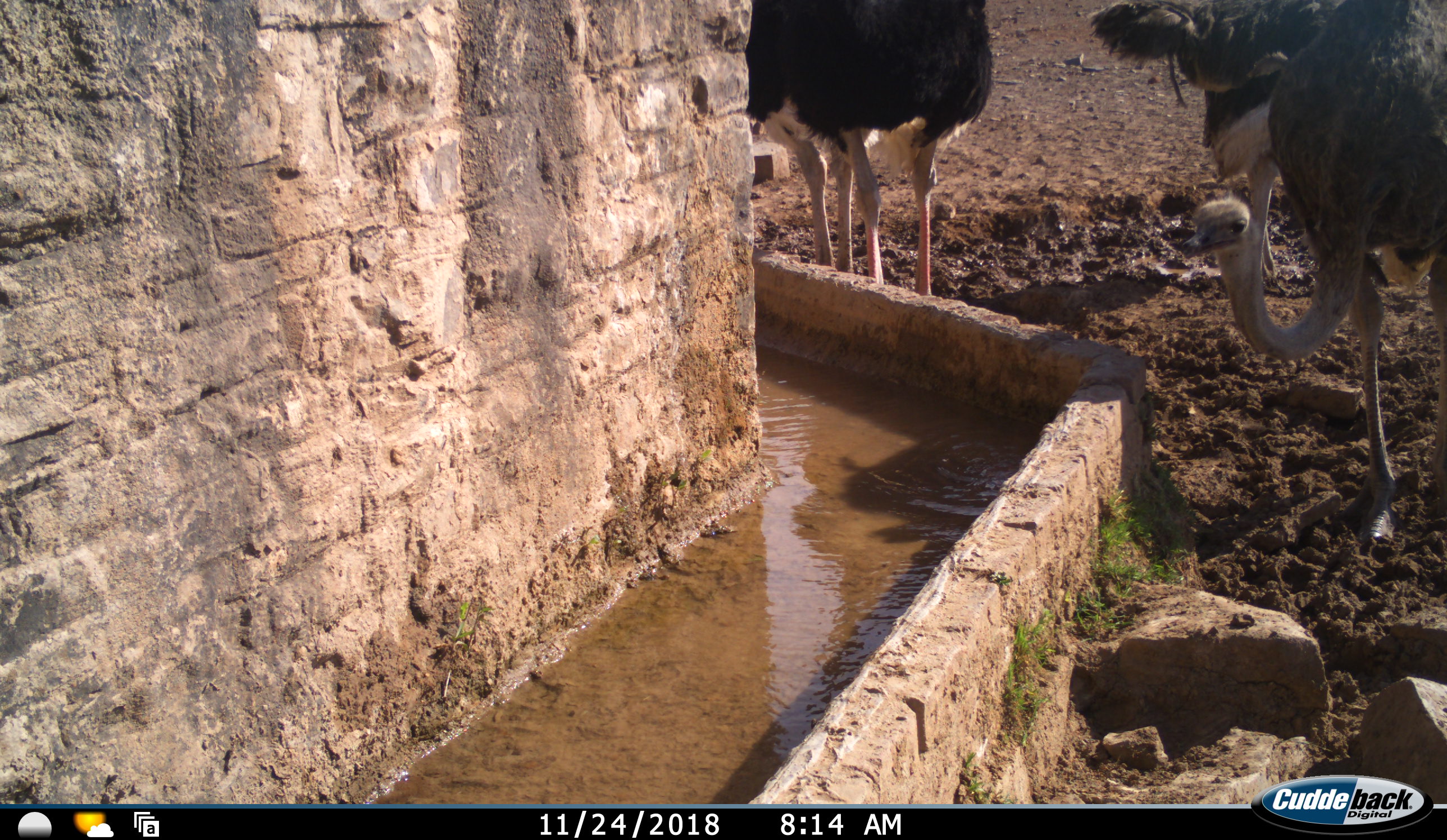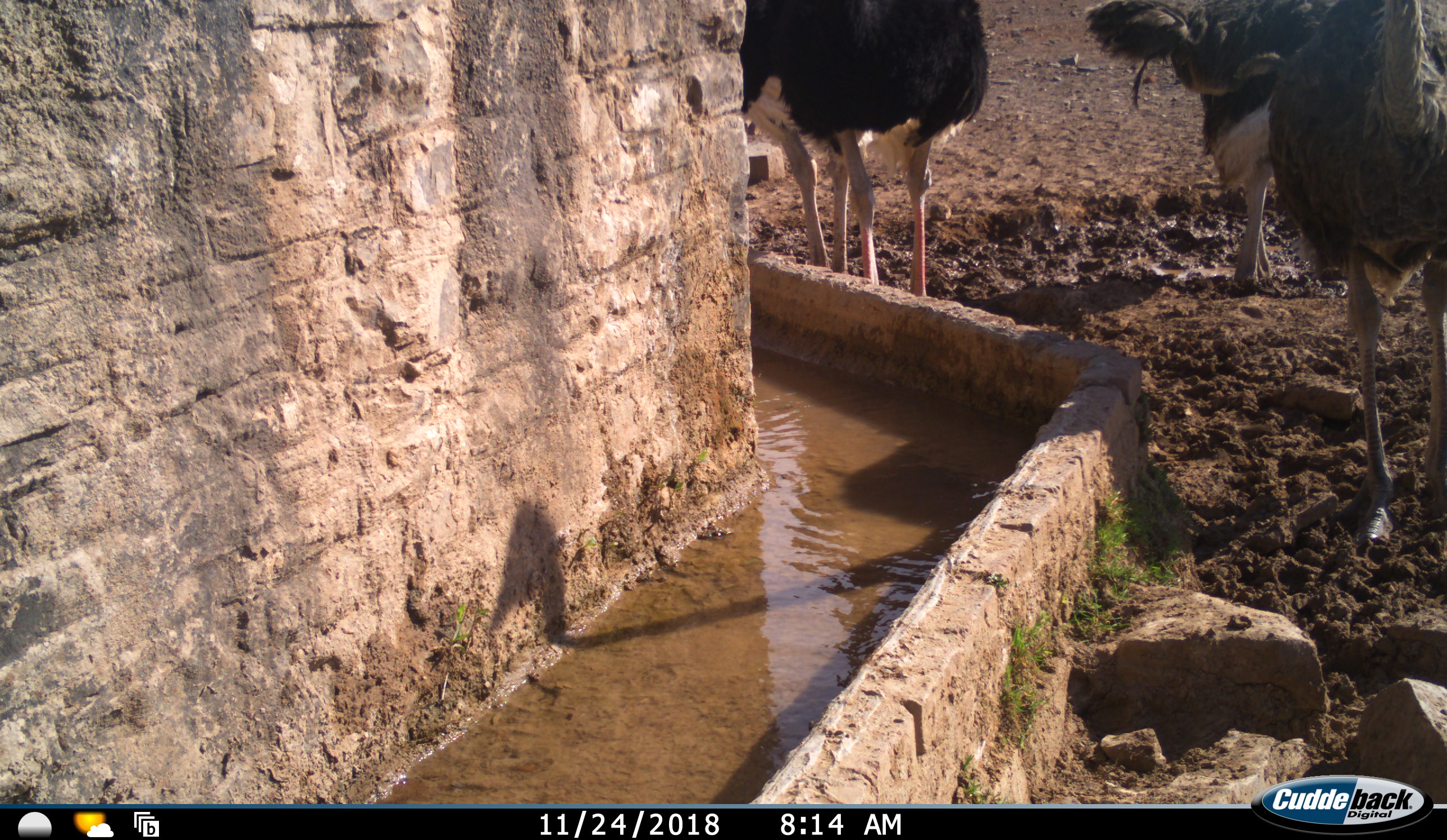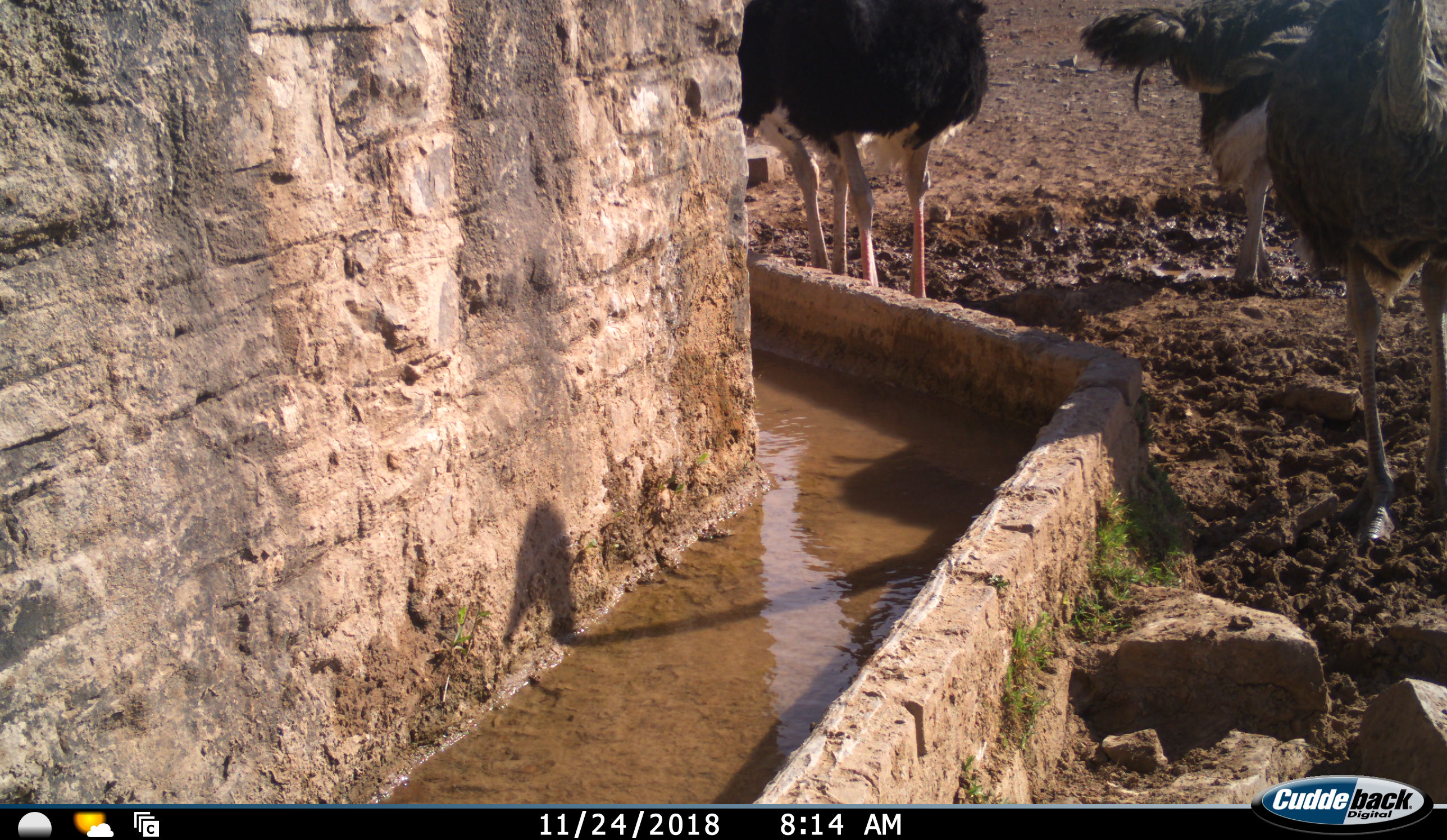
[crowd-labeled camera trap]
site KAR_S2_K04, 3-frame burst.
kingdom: Animalia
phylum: Chordata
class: Aves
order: Struthioniformes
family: Struthionidae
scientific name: Struthionidae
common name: ostrich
Ostrich (Struthionidae), count 4. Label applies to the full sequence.